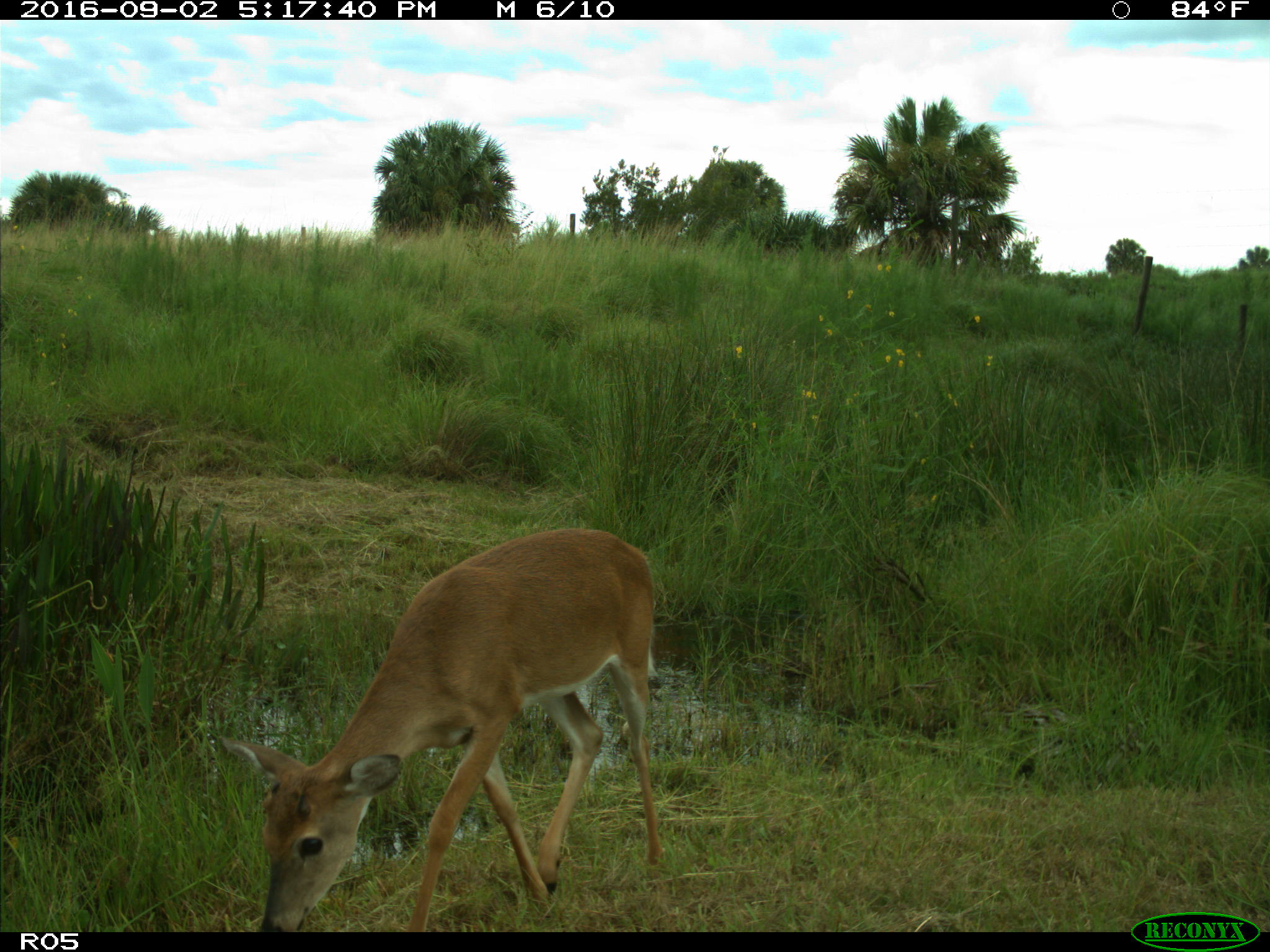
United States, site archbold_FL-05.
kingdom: Animalia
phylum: Chordata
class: Mammalia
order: Artiodactyla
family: Cervidae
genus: Odocoileus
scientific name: Odocoileus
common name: deer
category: unidentified deer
Unidentified deer (deer) (Odocoileus).